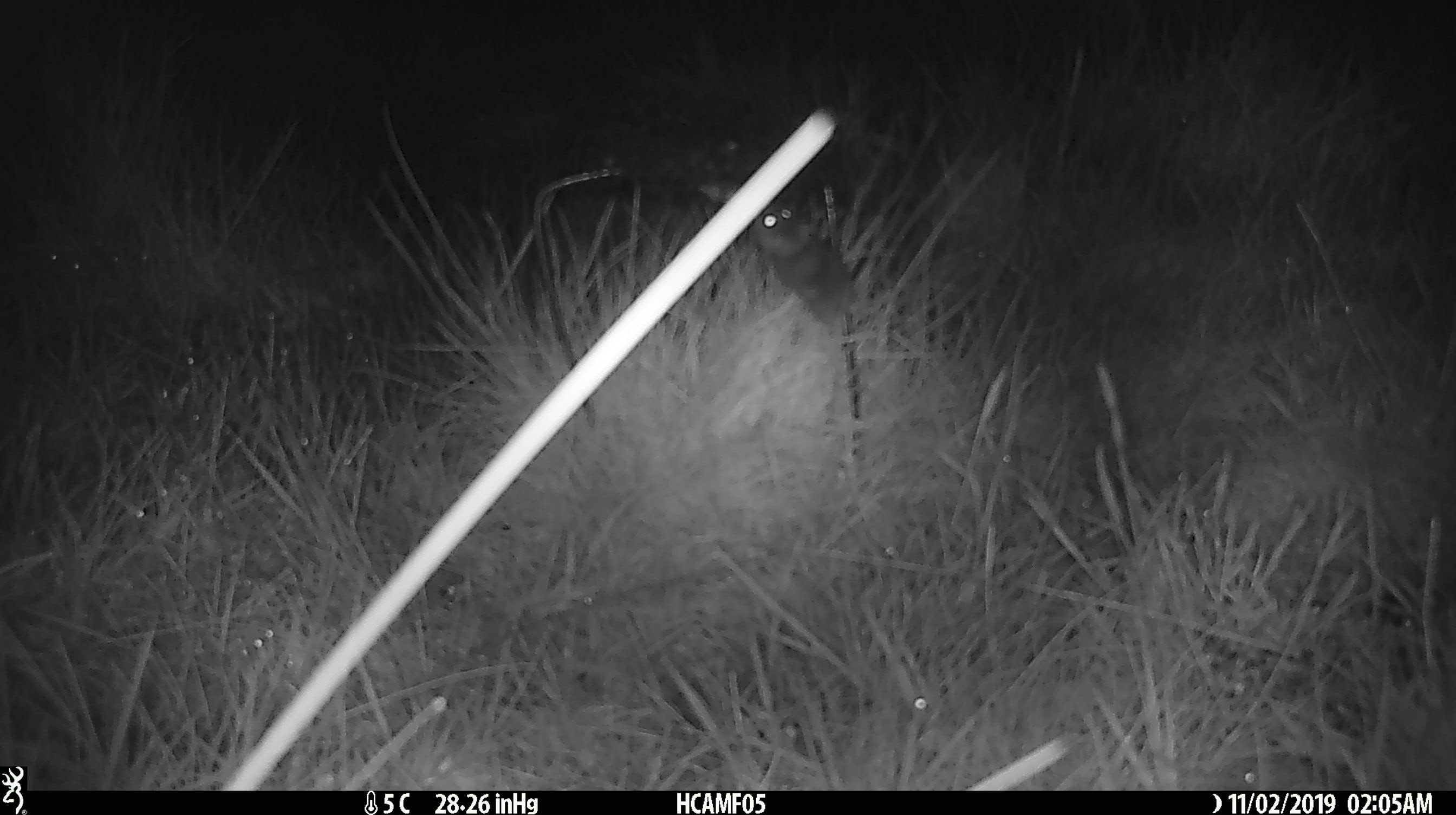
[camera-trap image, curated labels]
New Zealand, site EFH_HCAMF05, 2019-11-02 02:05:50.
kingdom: Animalia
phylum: Chordata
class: Mammalia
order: Rodentia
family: Muridae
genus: Mus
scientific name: Mus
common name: mouse